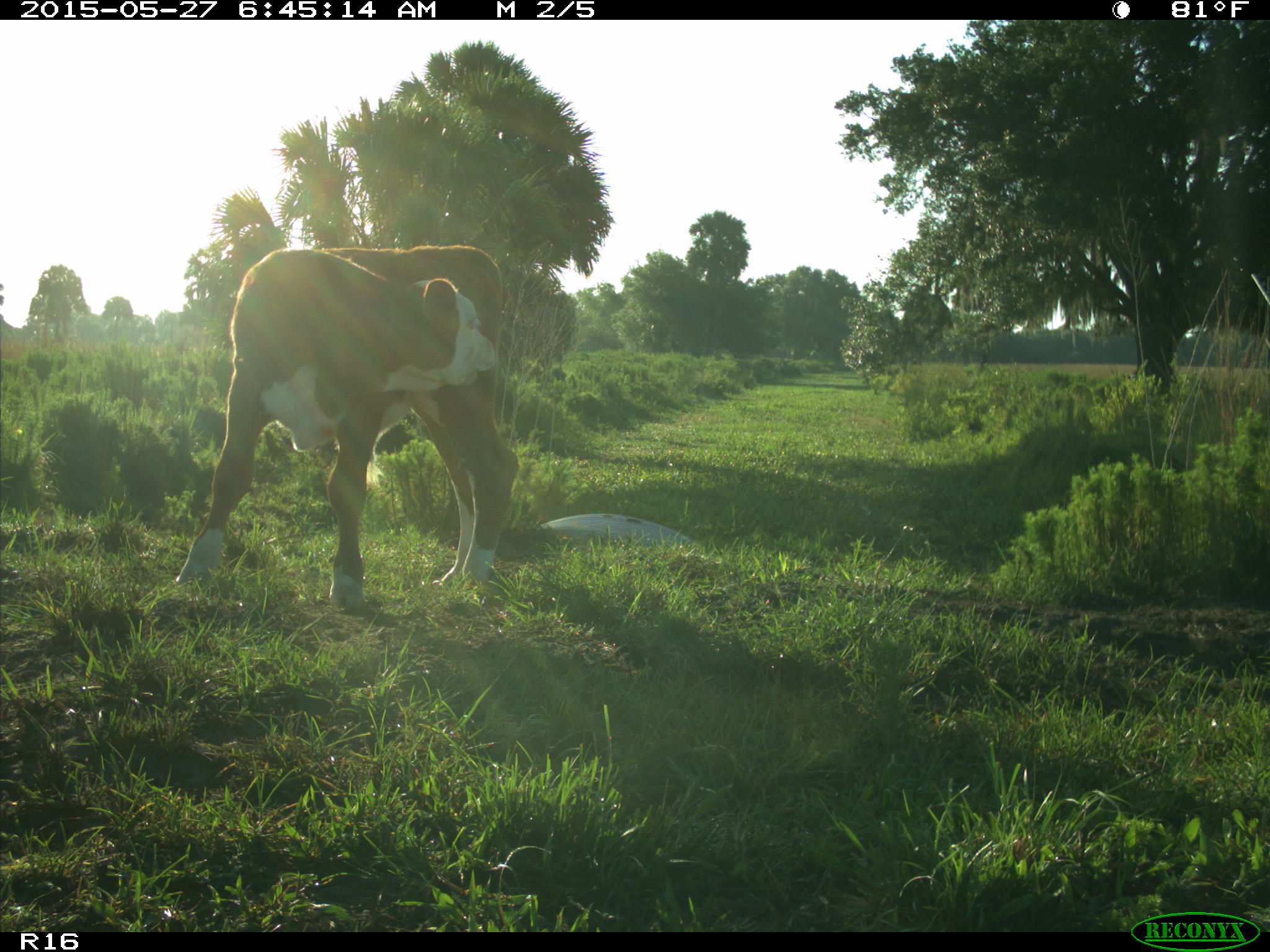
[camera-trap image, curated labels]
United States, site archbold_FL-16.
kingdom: Animalia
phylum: Chordata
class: Mammalia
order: Artiodactyla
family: Bovidae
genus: Bos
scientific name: Bos taurus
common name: domestic cow